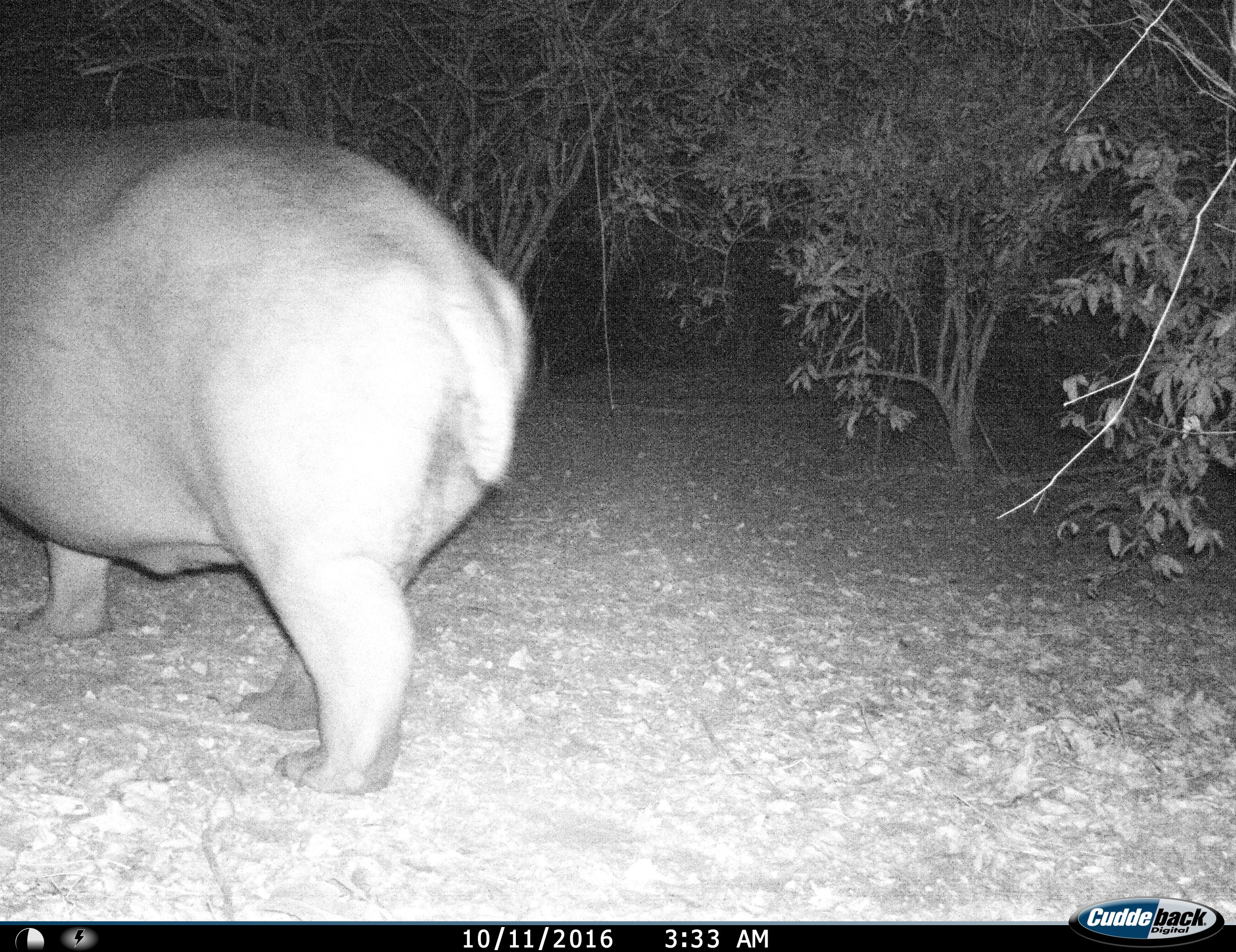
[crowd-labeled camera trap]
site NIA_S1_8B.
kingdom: Animalia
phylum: Chordata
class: Mammalia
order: Artiodactyla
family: Hippopotamidae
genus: Hippopotamus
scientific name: Hippopotamus amphibius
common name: hippopotamus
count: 1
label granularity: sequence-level